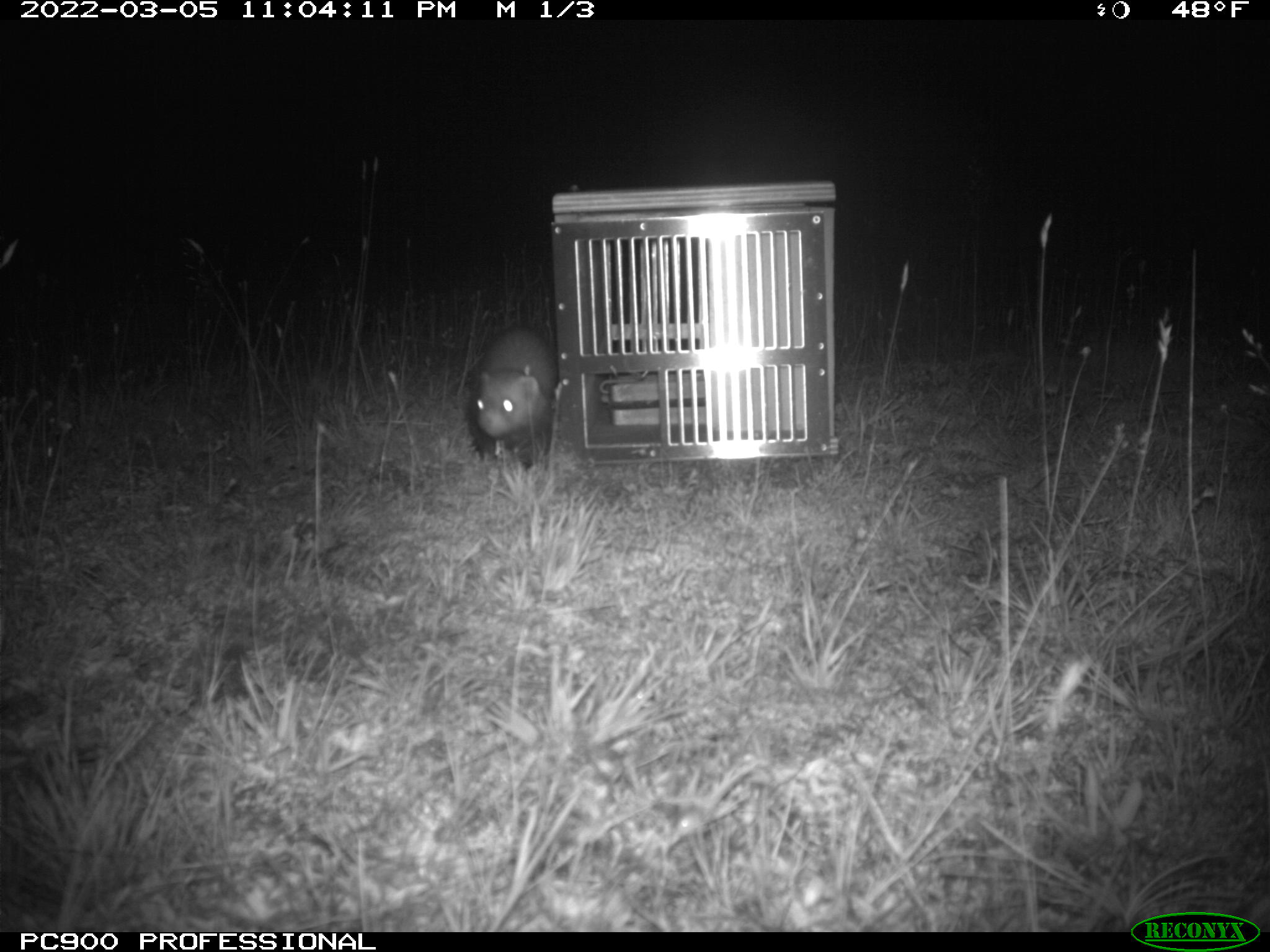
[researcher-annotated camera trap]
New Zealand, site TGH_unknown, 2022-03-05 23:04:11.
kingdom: Animalia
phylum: Chordata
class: Mammalia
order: Carnivora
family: Mustelidae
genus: Mustela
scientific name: Mustela furo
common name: ferret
Ferret (Mustela furo).